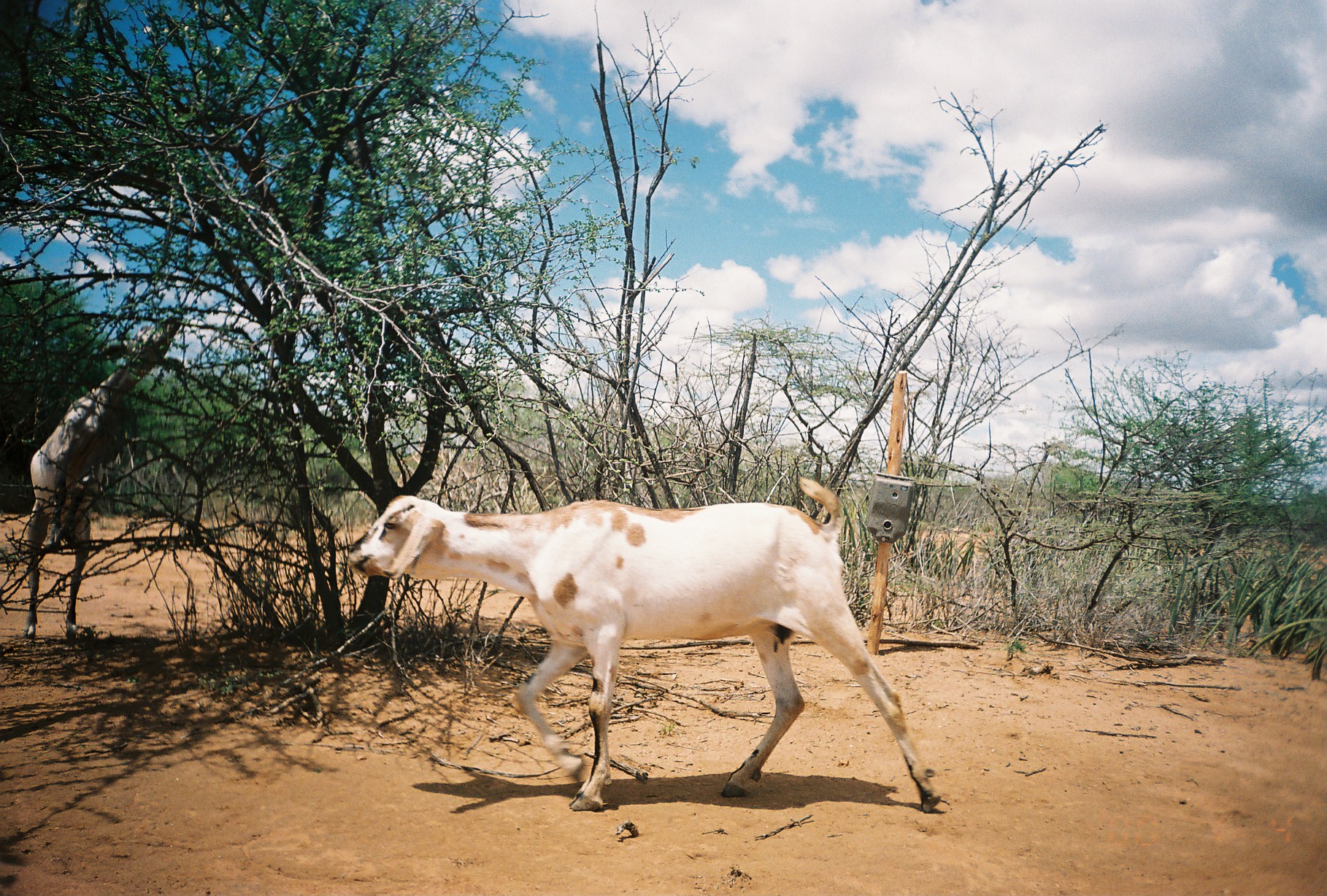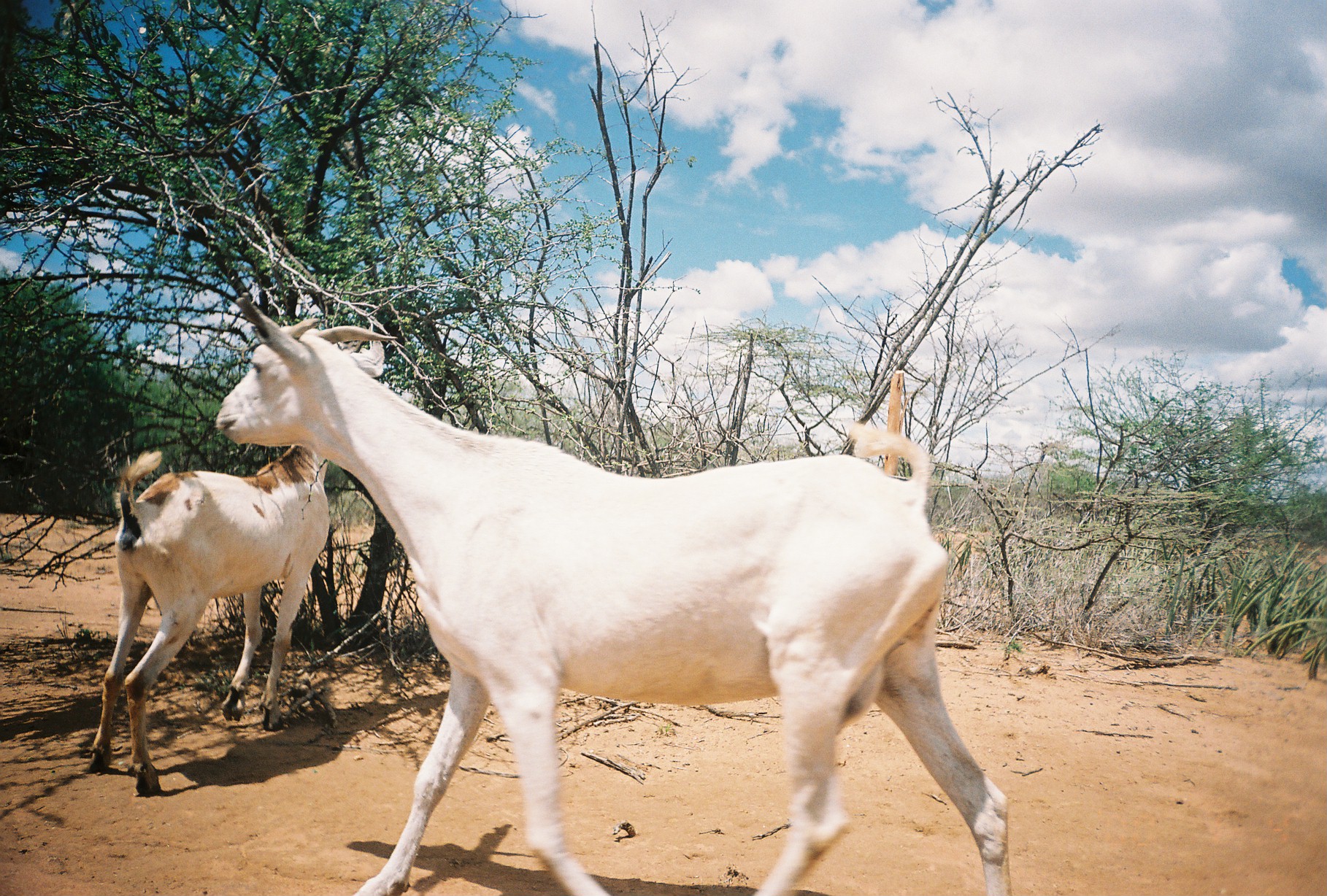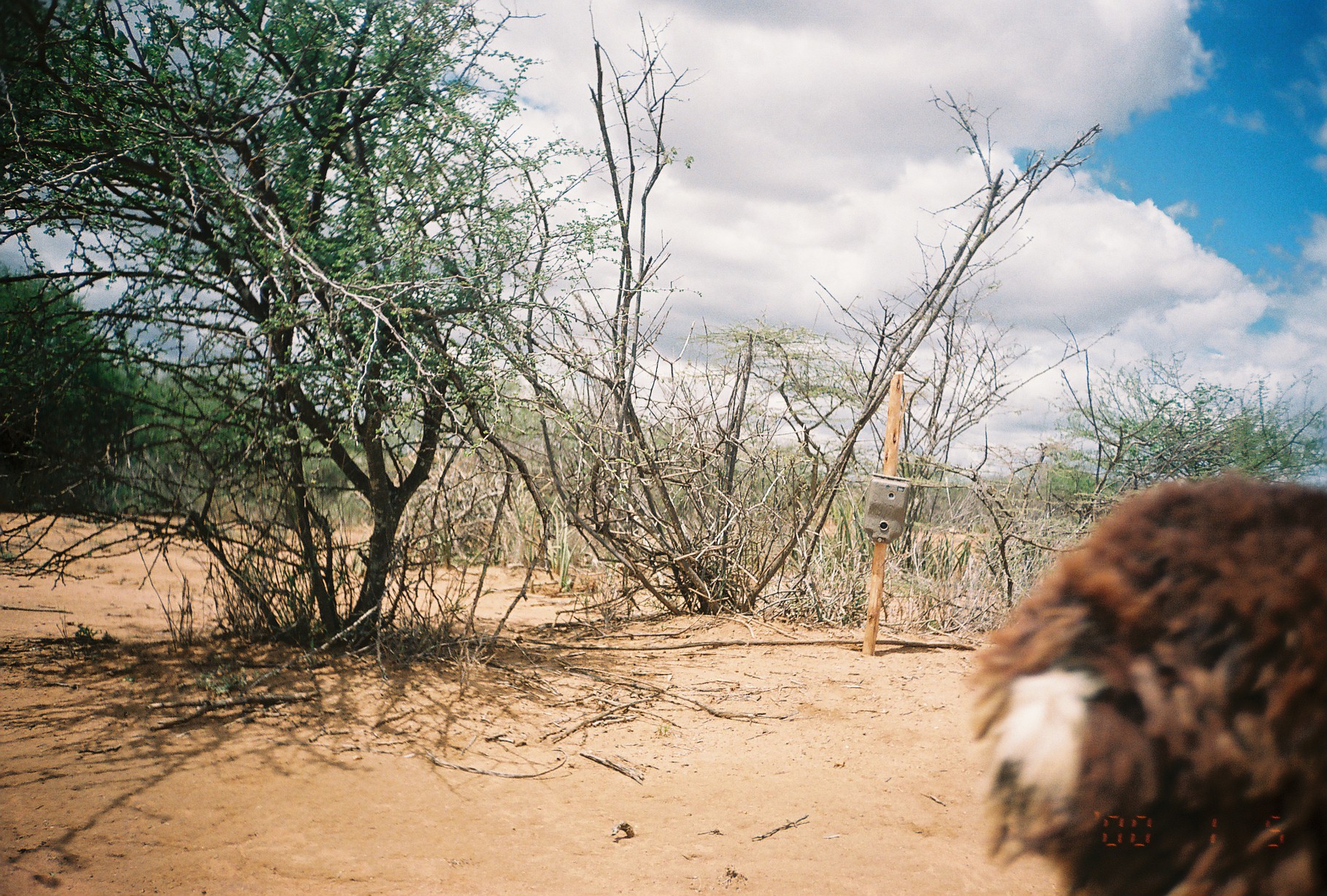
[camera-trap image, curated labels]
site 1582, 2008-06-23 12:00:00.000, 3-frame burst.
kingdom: Animalia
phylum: Chordata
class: Mammalia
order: Artiodactyla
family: Bovidae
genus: Capra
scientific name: Capra aegagrus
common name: wild goat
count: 2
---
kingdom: Animalia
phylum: Chordata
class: Mammalia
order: Artiodactyla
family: Bovidae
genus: Ovis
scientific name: Ovis aries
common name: domestic sheep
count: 1